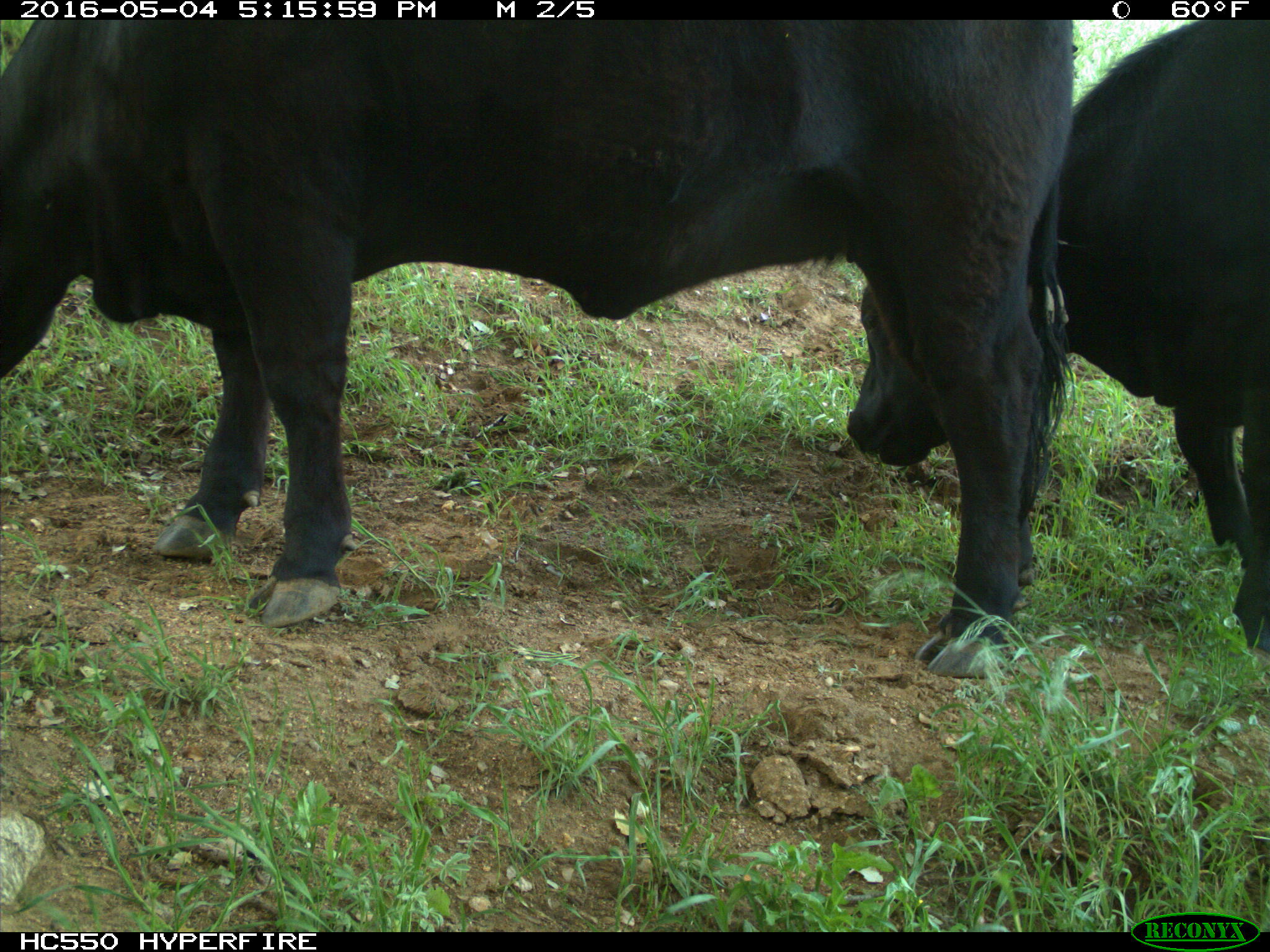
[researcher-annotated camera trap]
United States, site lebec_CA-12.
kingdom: Animalia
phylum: Chordata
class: Mammalia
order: Artiodactyla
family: Bovidae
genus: Bos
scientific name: Bos taurus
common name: domestic cow